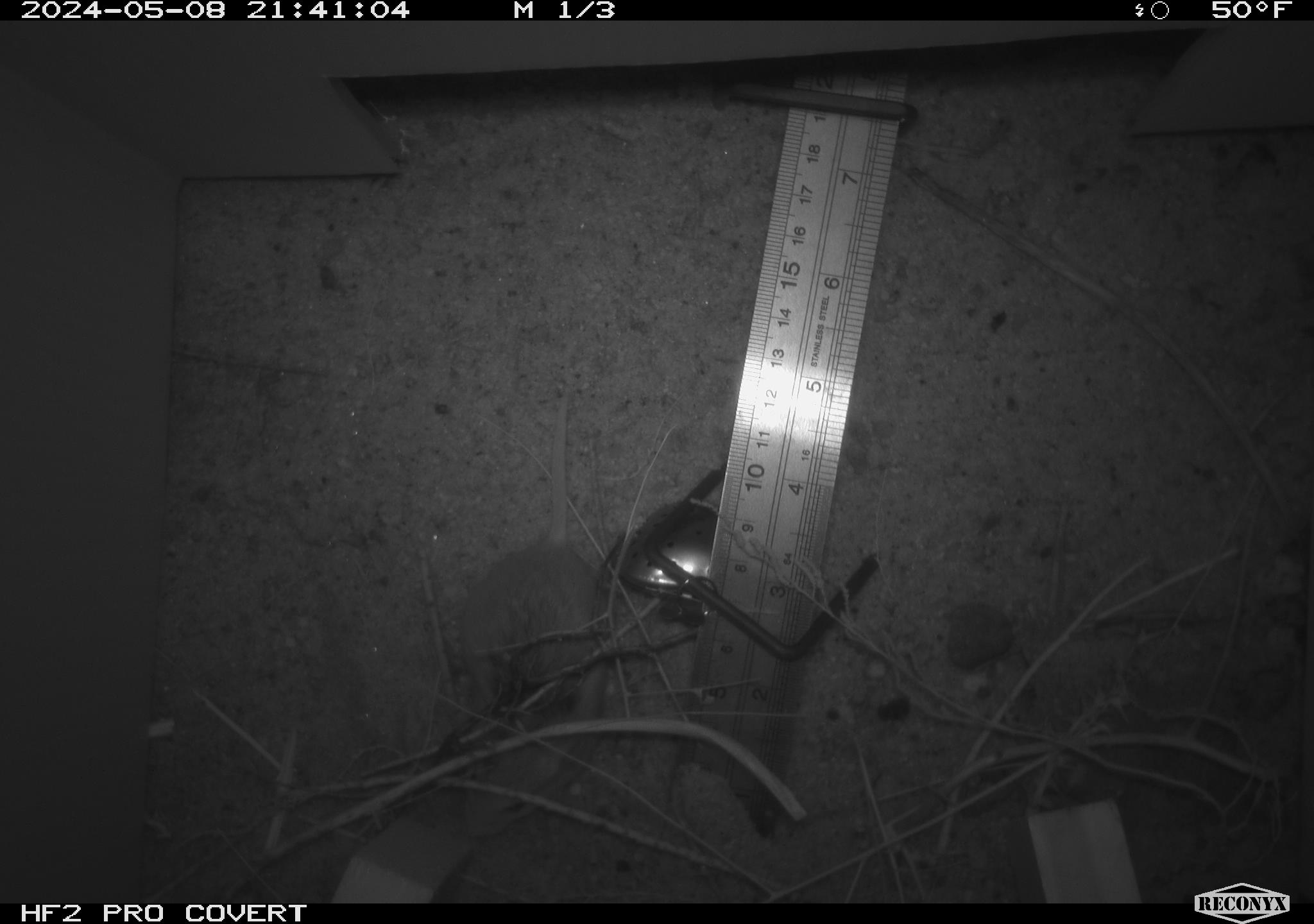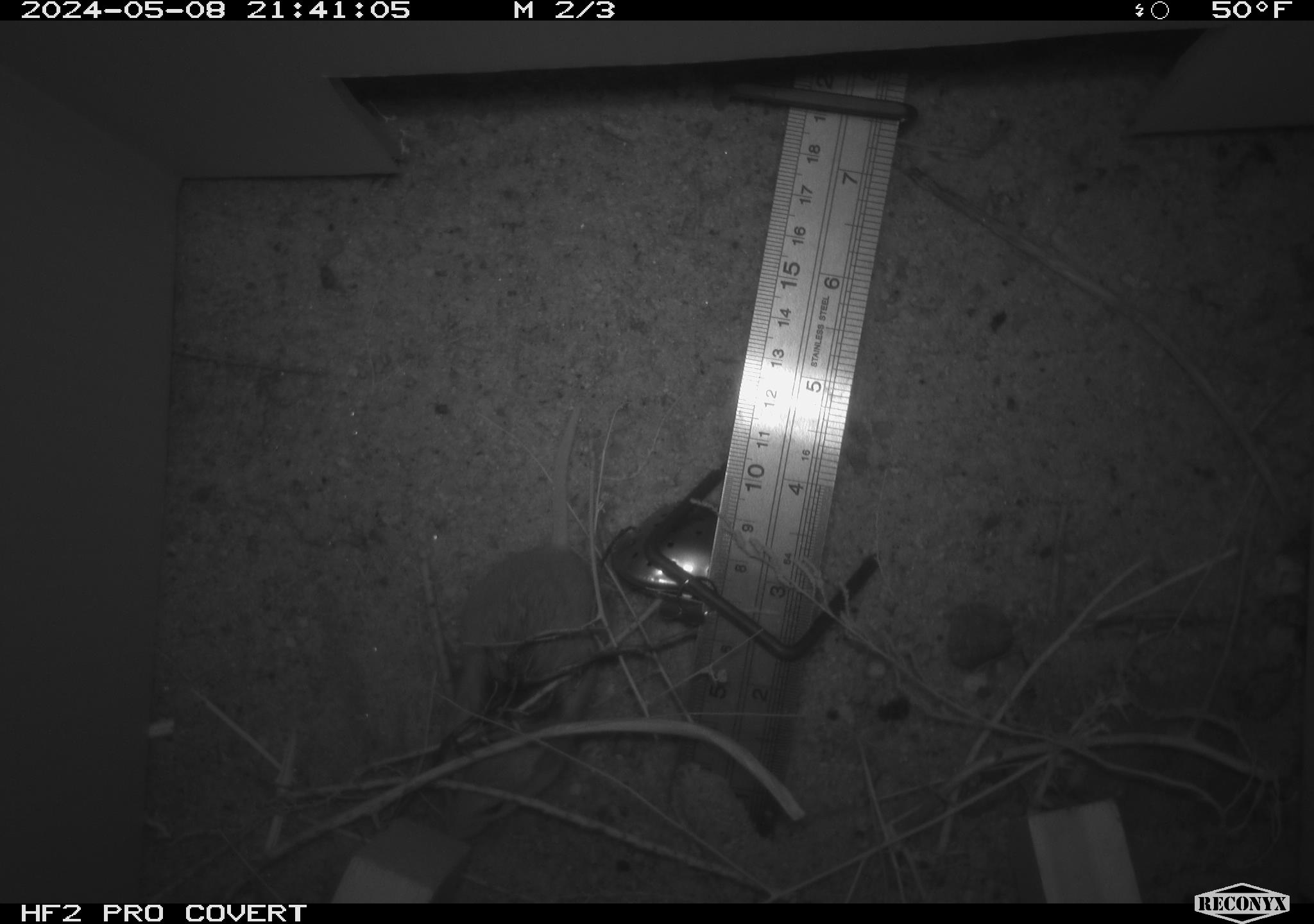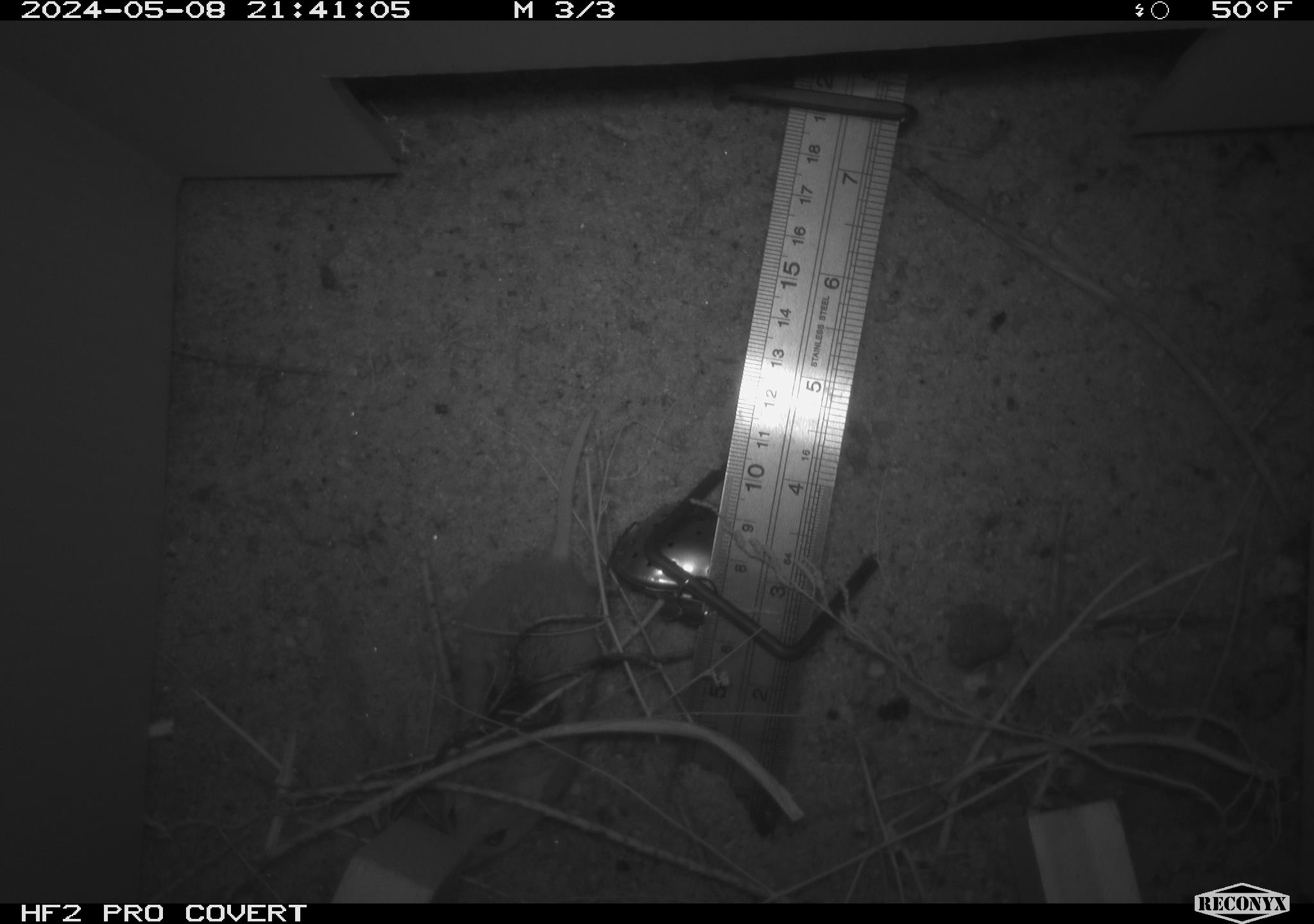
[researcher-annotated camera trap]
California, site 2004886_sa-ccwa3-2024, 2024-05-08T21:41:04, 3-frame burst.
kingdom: Animalia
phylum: Chordata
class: Mammalia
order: Rodentia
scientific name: Rodentia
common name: mouse species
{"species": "mouse species (Rodentia)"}